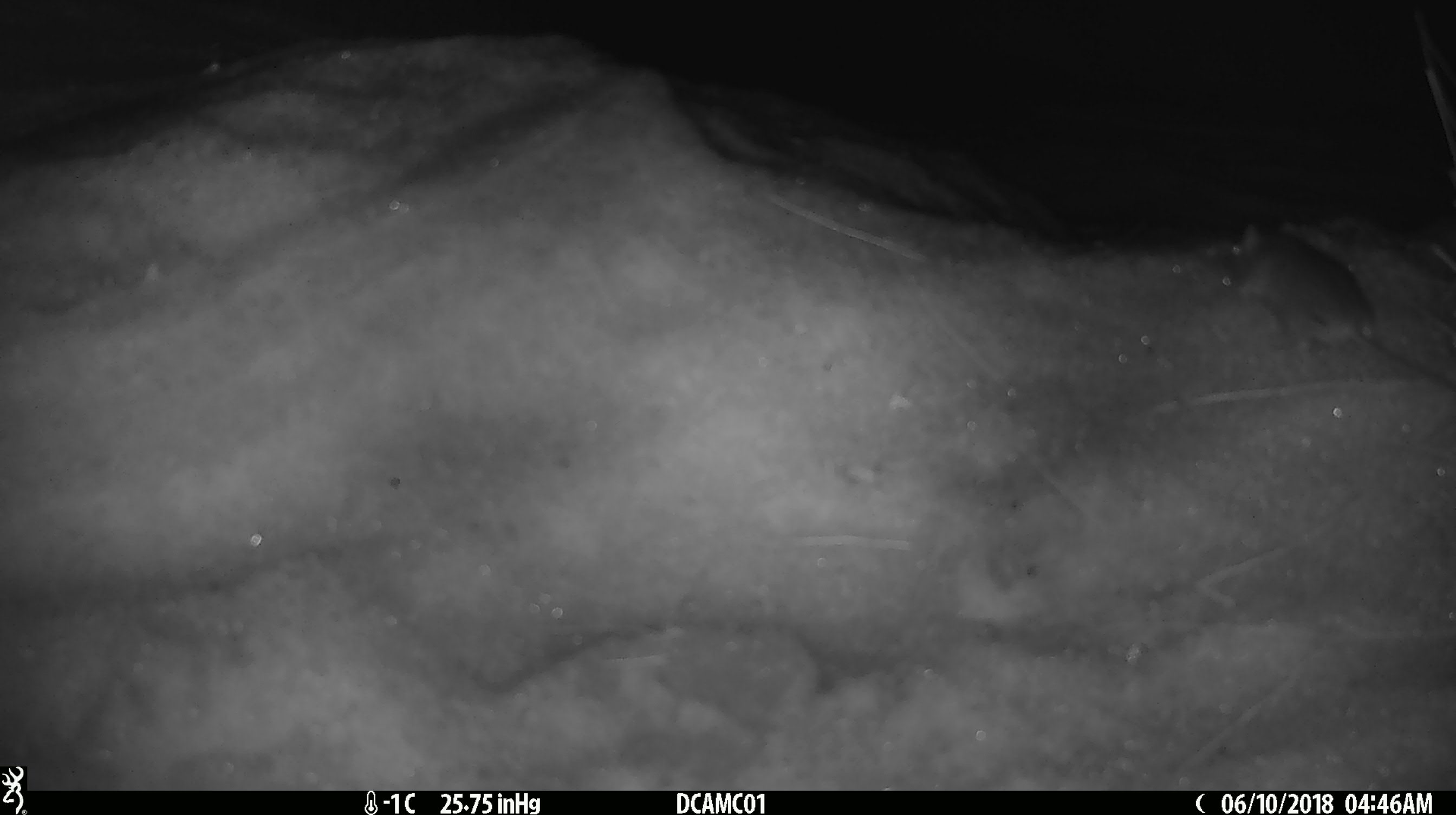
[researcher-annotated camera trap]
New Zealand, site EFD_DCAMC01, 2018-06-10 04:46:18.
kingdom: Animalia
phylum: Chordata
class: Mammalia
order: Rodentia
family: Muridae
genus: Mus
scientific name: Mus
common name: mouse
Mouse (Mus).